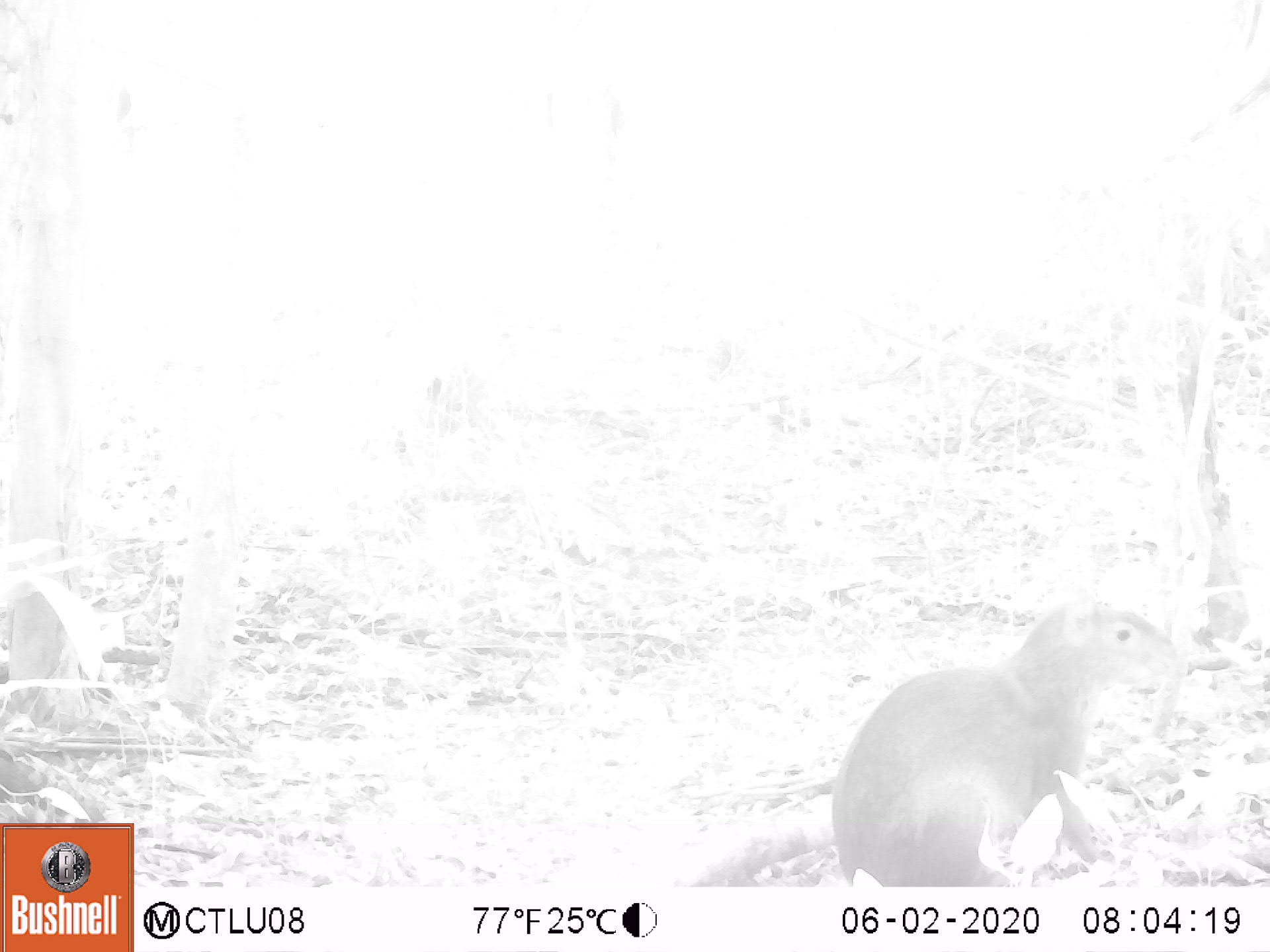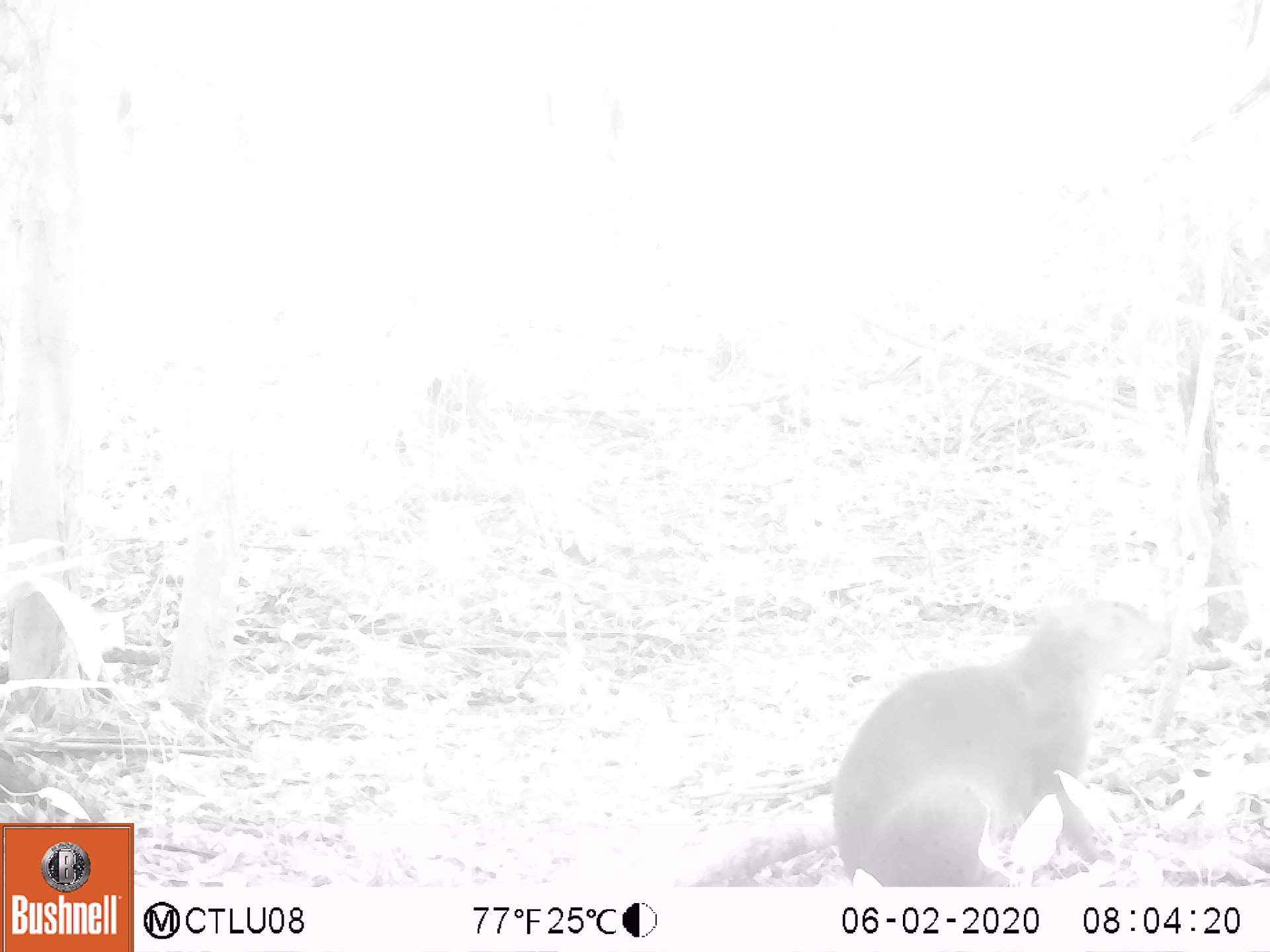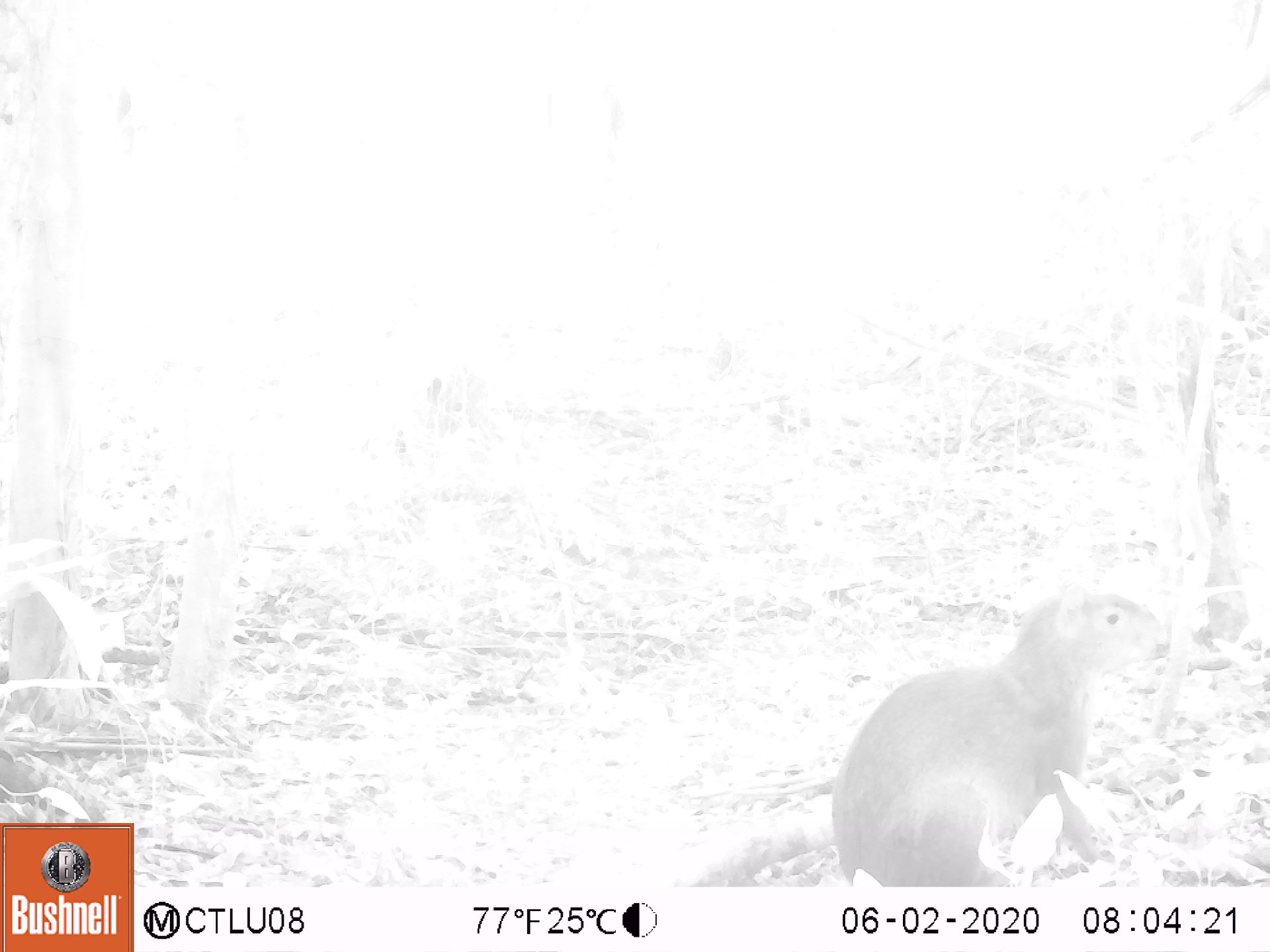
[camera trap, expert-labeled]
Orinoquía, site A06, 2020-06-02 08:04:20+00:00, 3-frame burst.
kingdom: Animalia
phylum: Chordata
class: Mammalia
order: Rodentia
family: Dasyproctidae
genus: Dasyprocta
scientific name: Dasyprocta fuliginosa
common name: black agouti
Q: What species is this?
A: Black agouti (Dasyprocta fuliginosa).